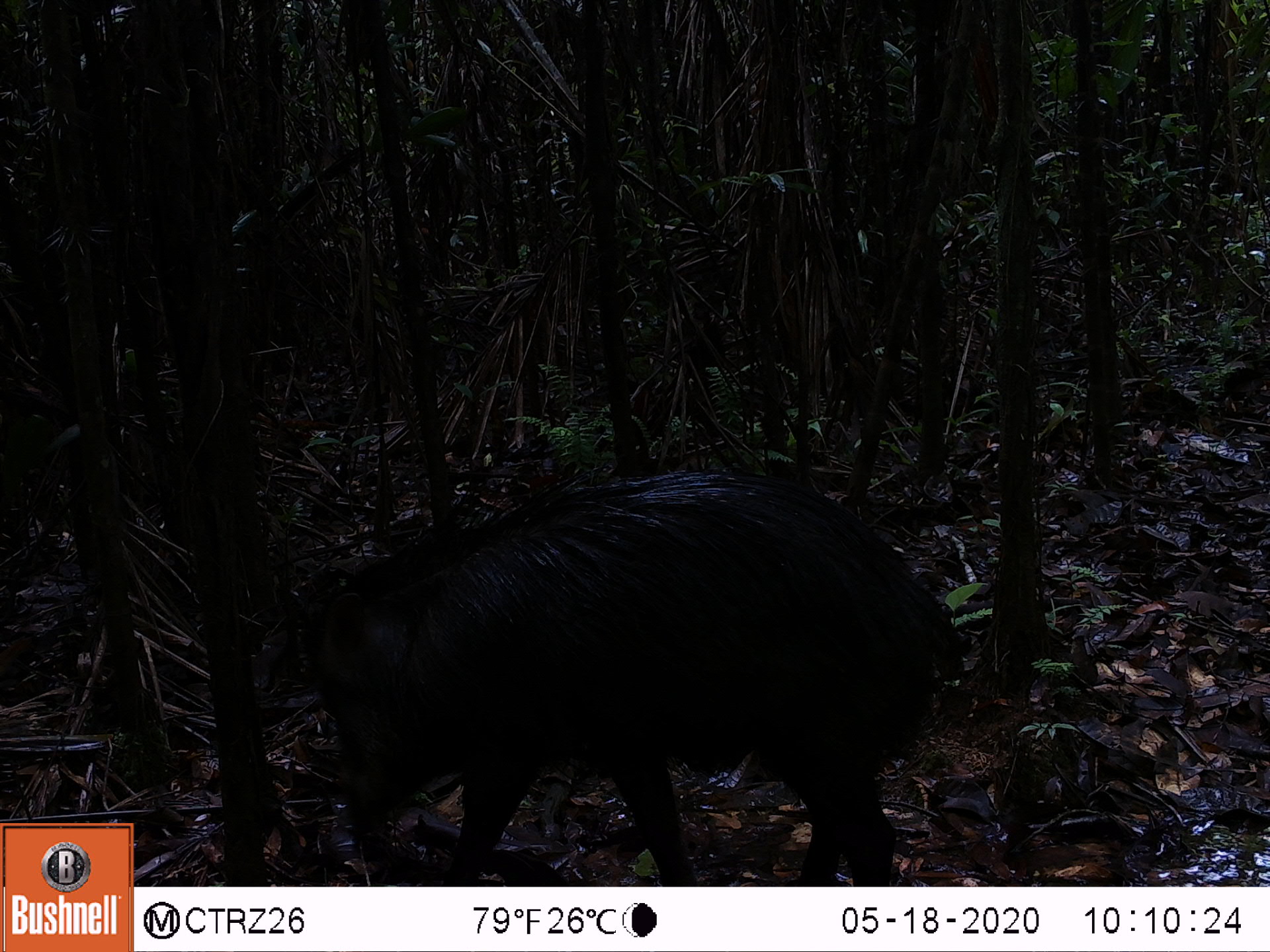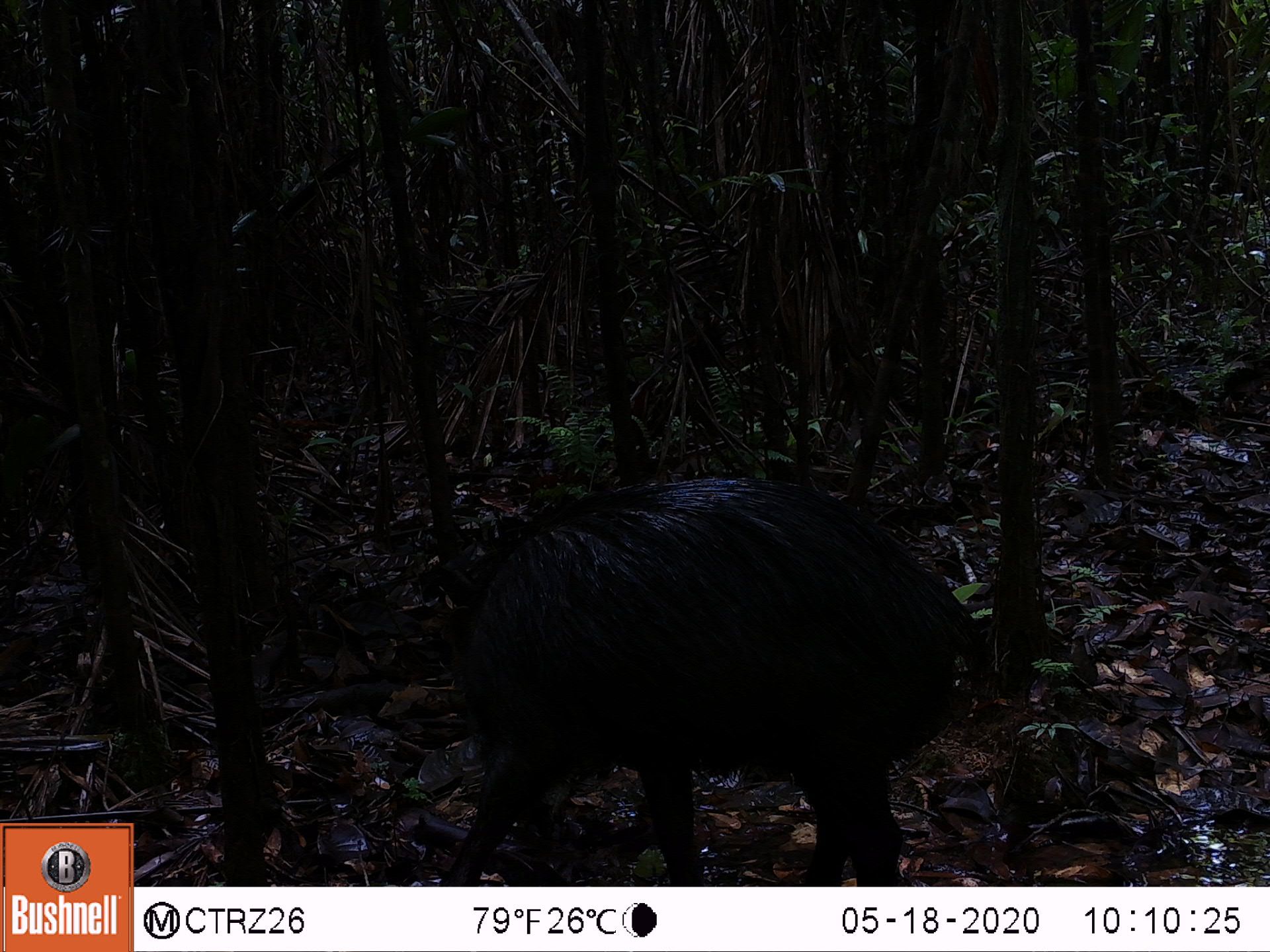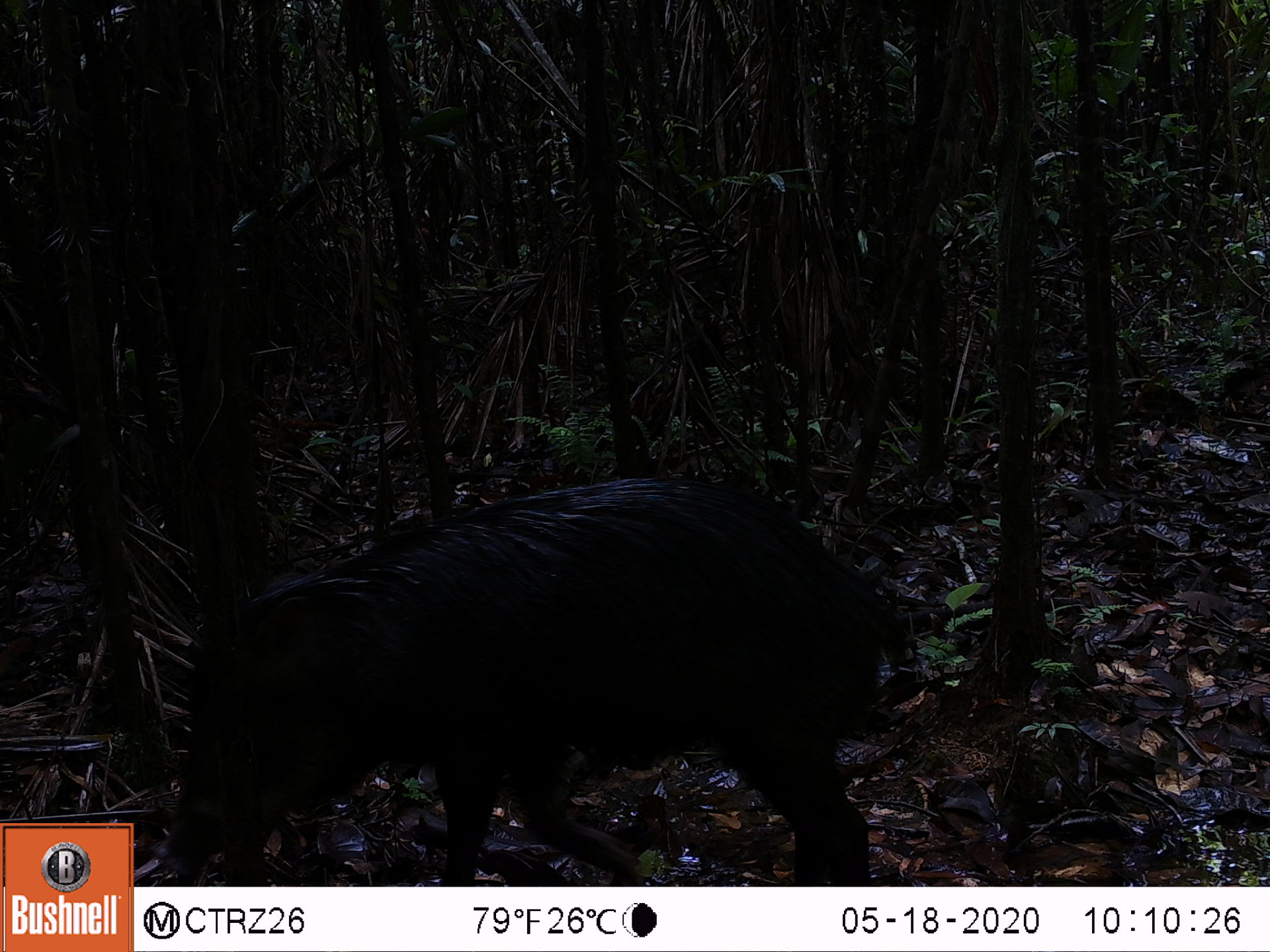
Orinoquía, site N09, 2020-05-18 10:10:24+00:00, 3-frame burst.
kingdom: Animalia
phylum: Chordata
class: Mammalia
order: Artiodactyla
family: Tayassuidae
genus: Tayassu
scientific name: Tayassu pecari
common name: white-lipped peccary